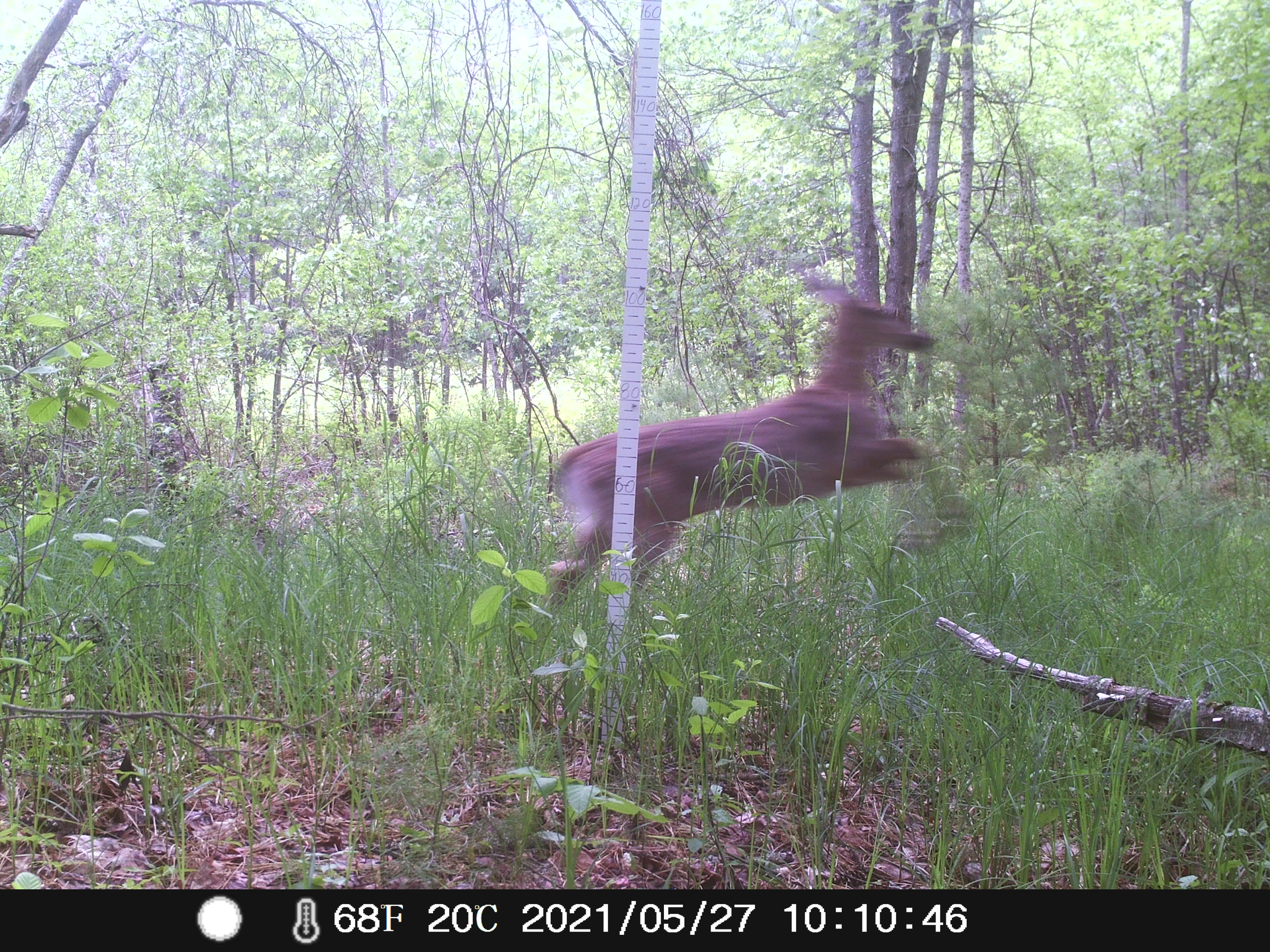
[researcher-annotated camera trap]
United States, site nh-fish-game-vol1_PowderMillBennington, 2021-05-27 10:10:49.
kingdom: Animalia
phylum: Chordata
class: Mammalia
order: Artiodactyla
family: Cervidae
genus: Odocoileus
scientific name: Odocoileus virginianus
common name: white-tailed deer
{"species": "white-tailed deer (Odocoileus virginianus)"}